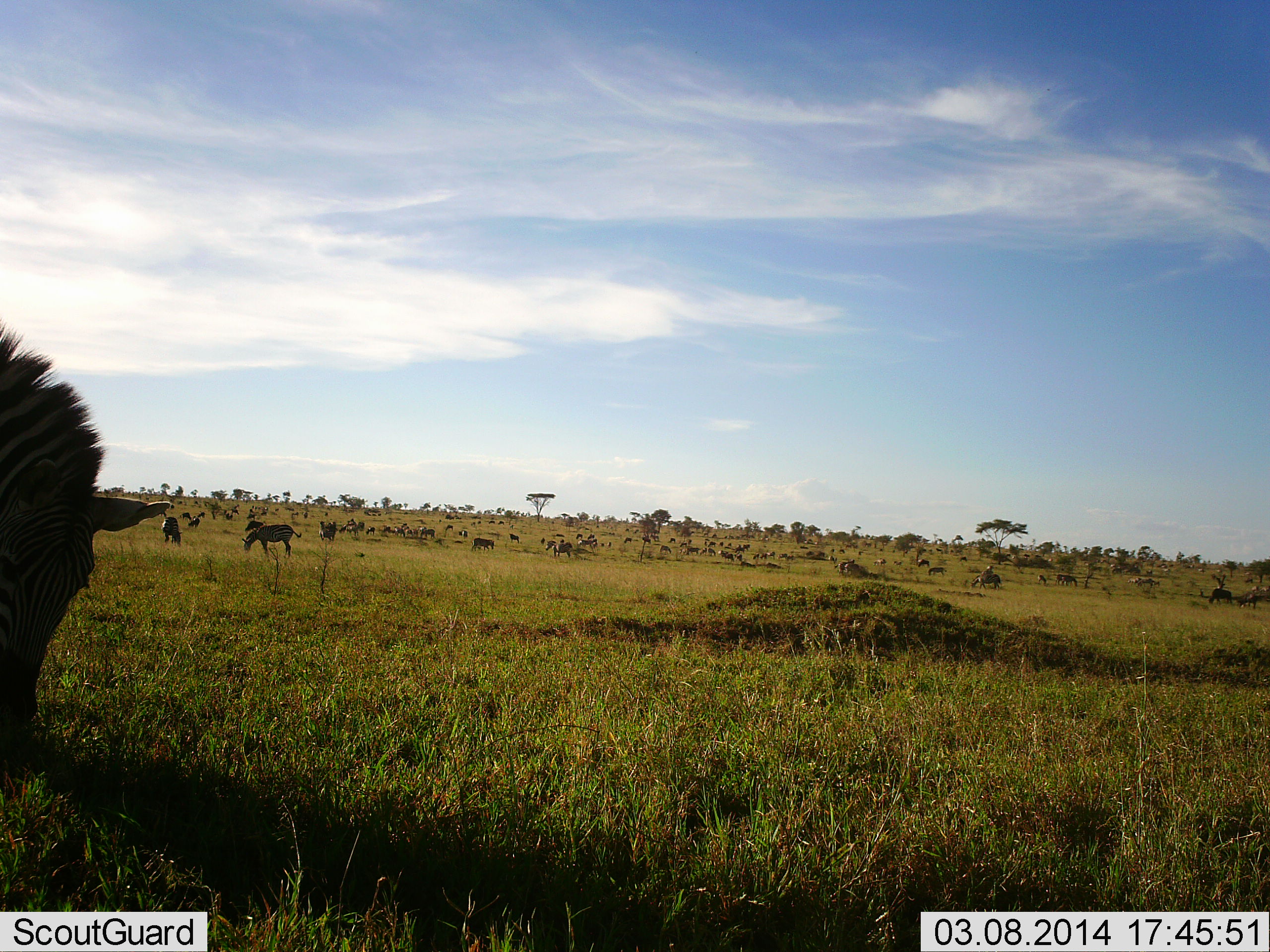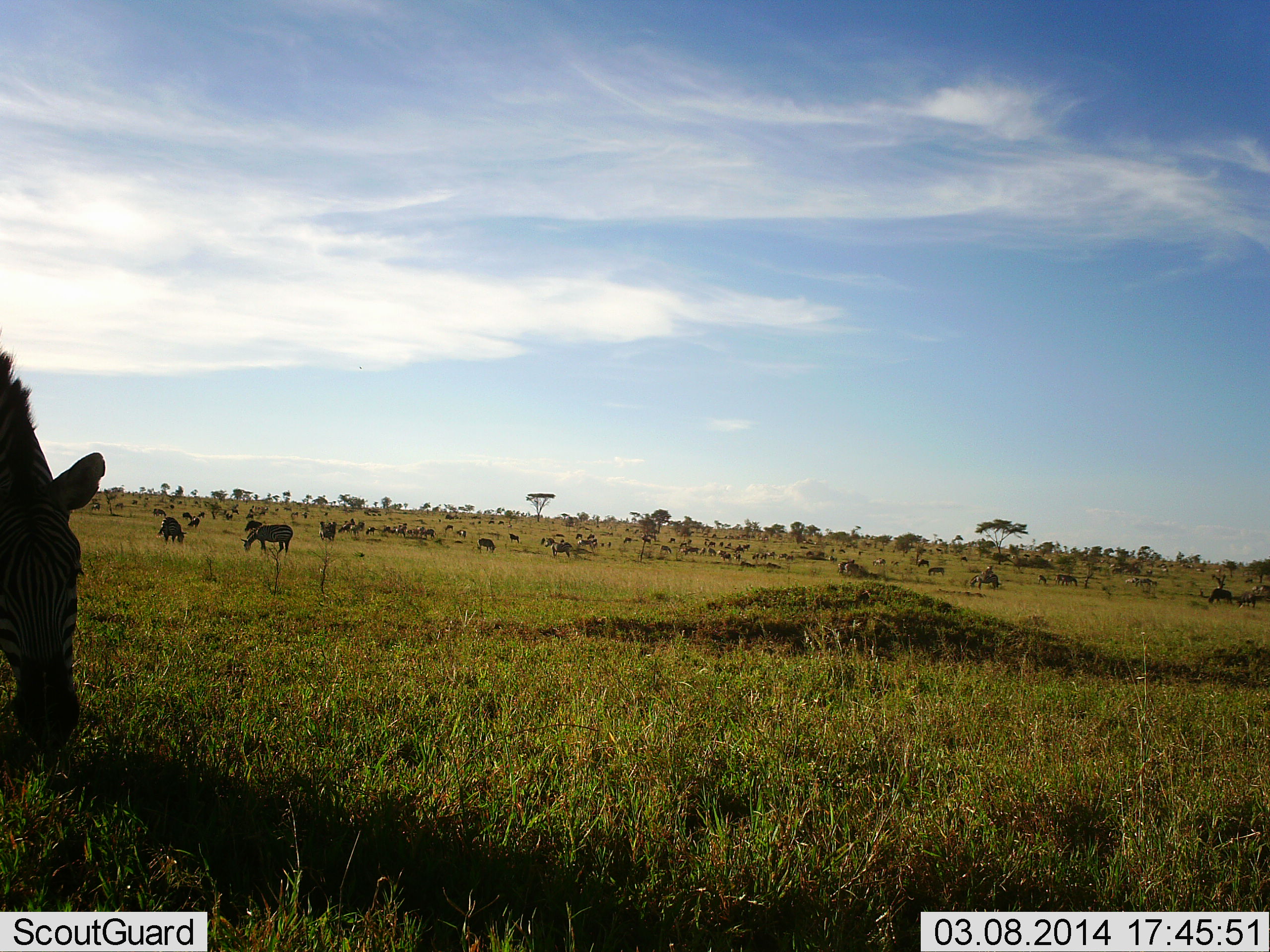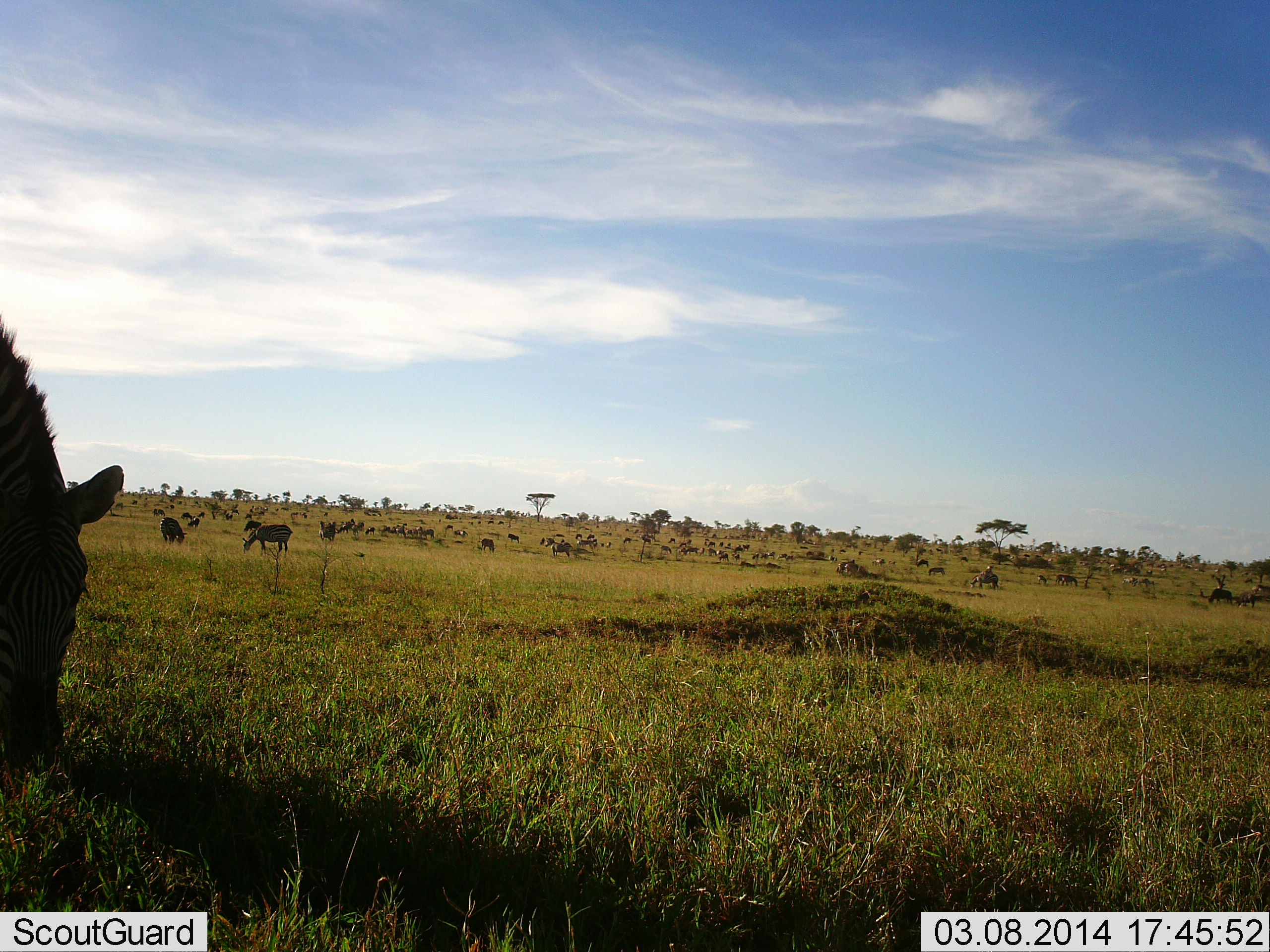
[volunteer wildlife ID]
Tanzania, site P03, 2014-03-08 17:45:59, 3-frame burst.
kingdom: Animalia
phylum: Chordata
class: Mammalia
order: Perissodactyla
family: Equidae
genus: Equus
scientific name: Equus quagga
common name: plains zebra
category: zebra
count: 7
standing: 36%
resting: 0%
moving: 18%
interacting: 9%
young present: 0%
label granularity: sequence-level